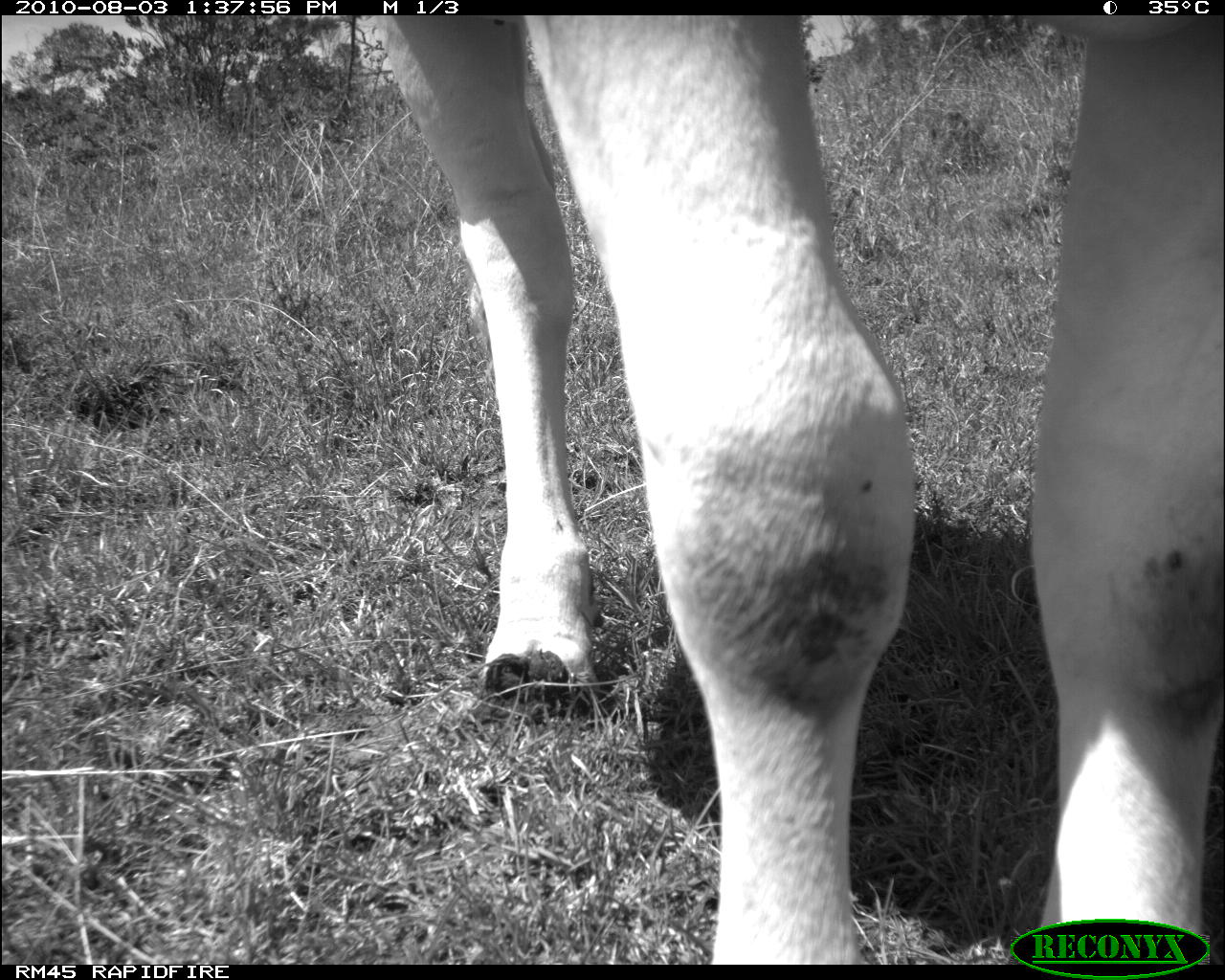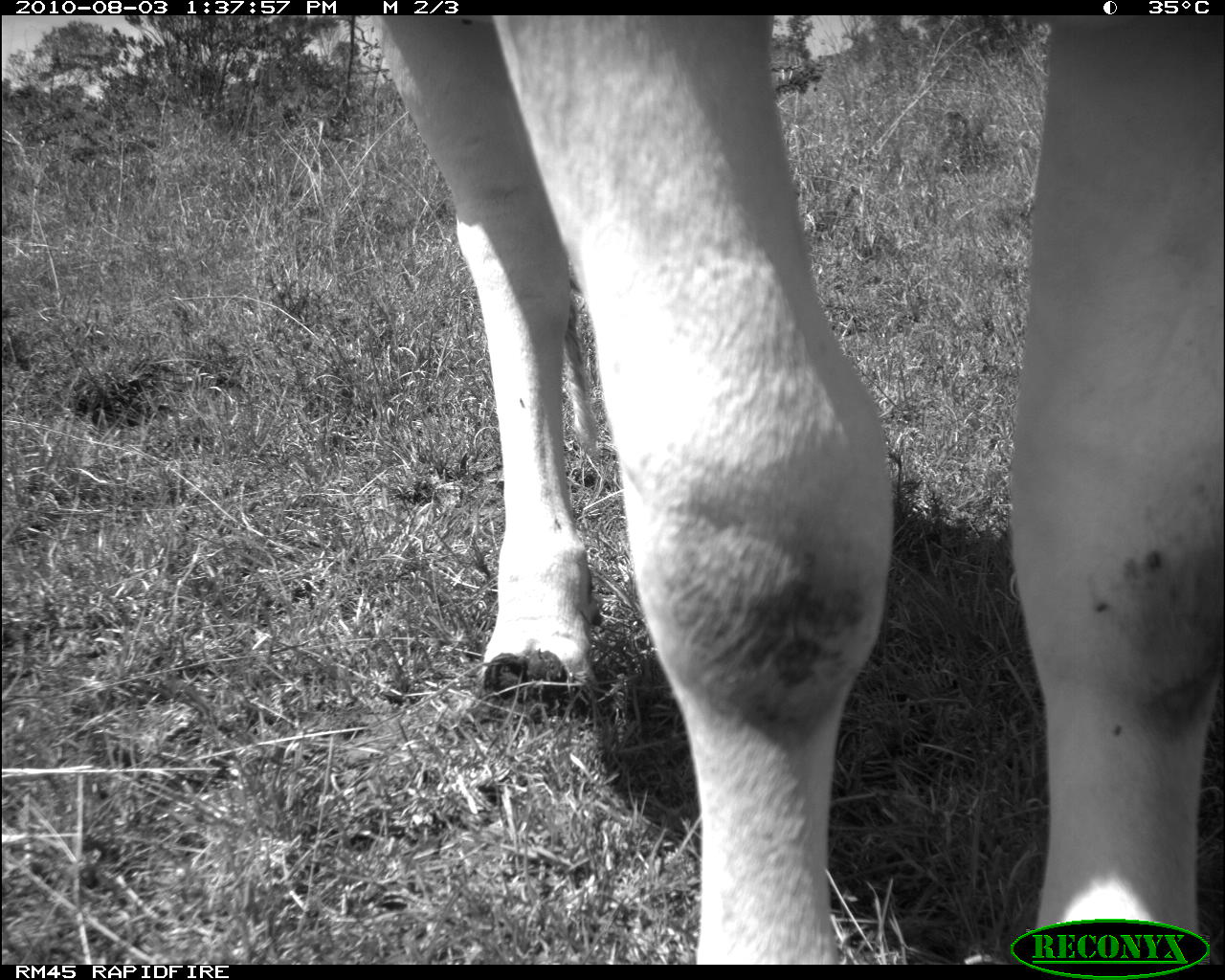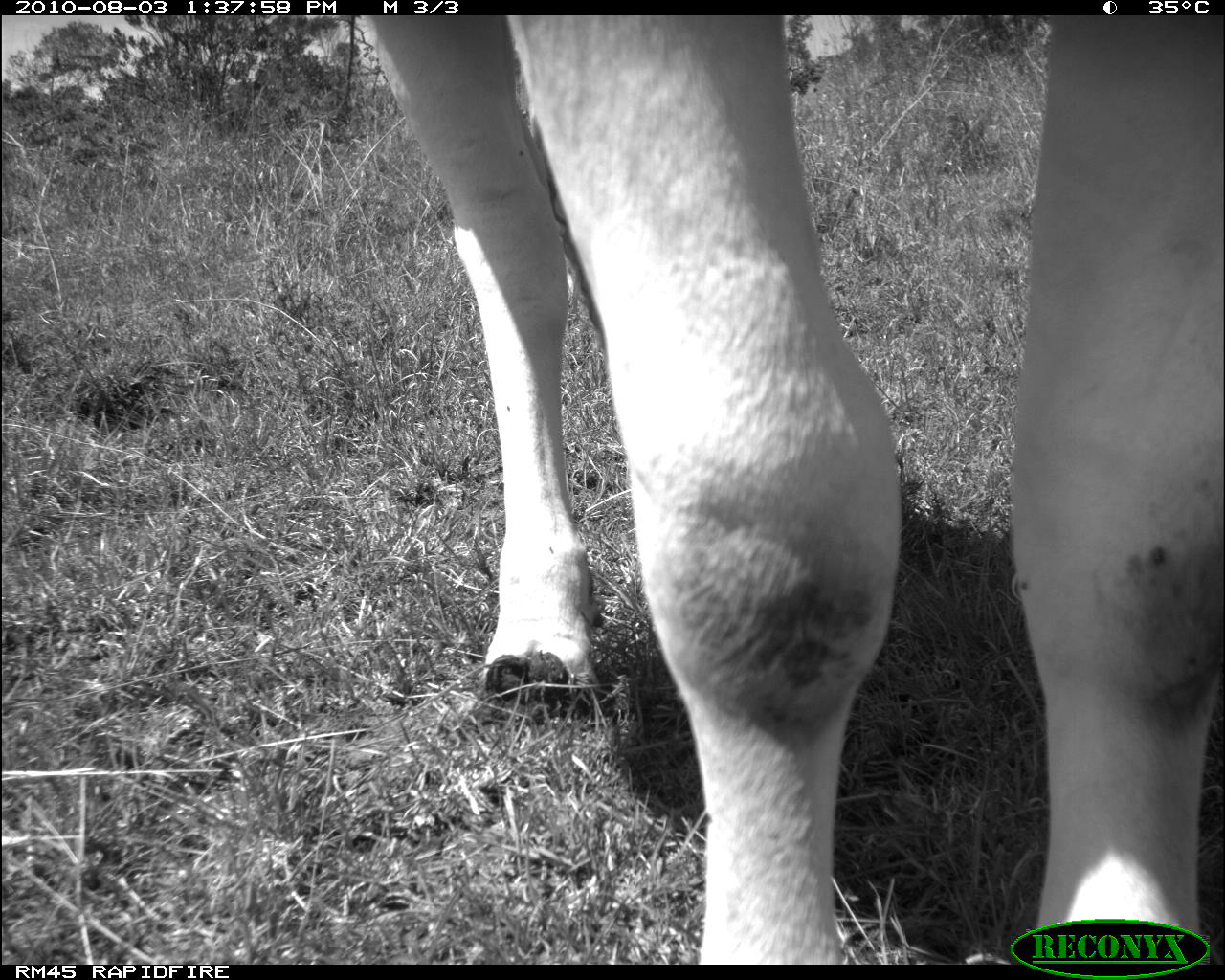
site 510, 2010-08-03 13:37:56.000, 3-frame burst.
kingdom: Animalia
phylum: Chordata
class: Mammalia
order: Artiodactyla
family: Bovidae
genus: Bos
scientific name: Bos taurus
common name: domestic cattle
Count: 1.